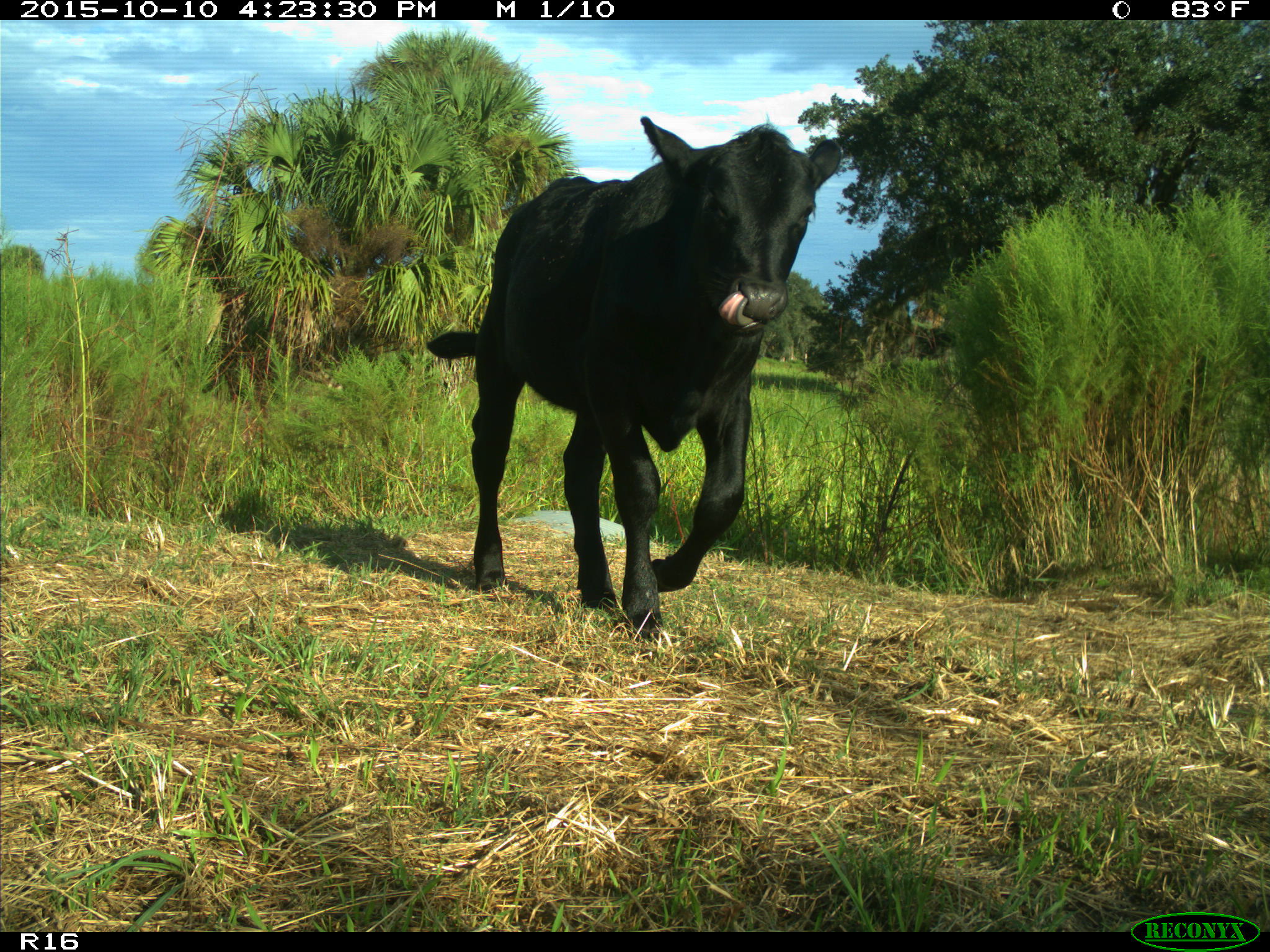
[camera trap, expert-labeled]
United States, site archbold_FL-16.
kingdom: Animalia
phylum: Chordata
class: Mammalia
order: Artiodactyla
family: Bovidae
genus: Bos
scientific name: Bos taurus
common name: domestic cow